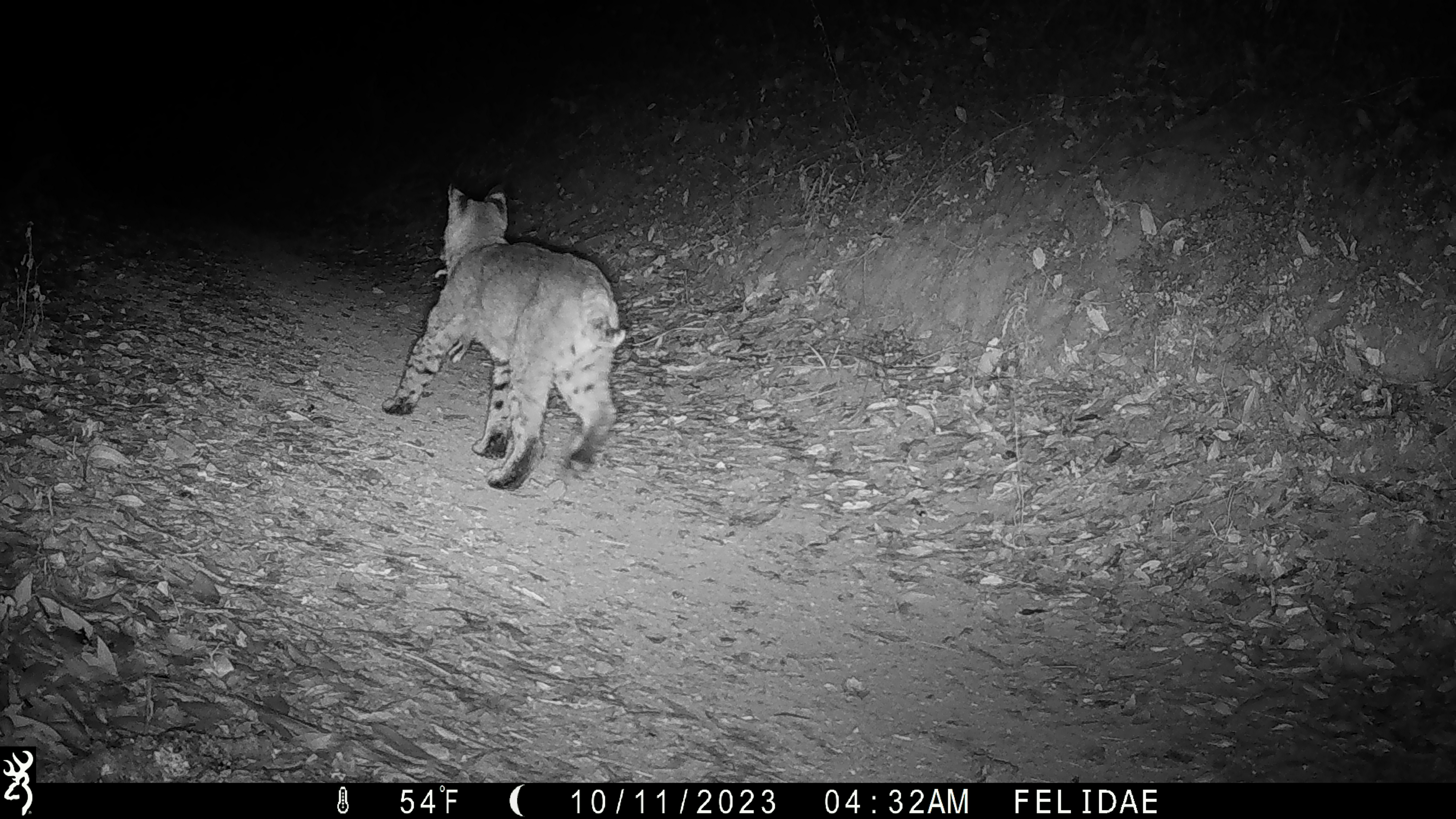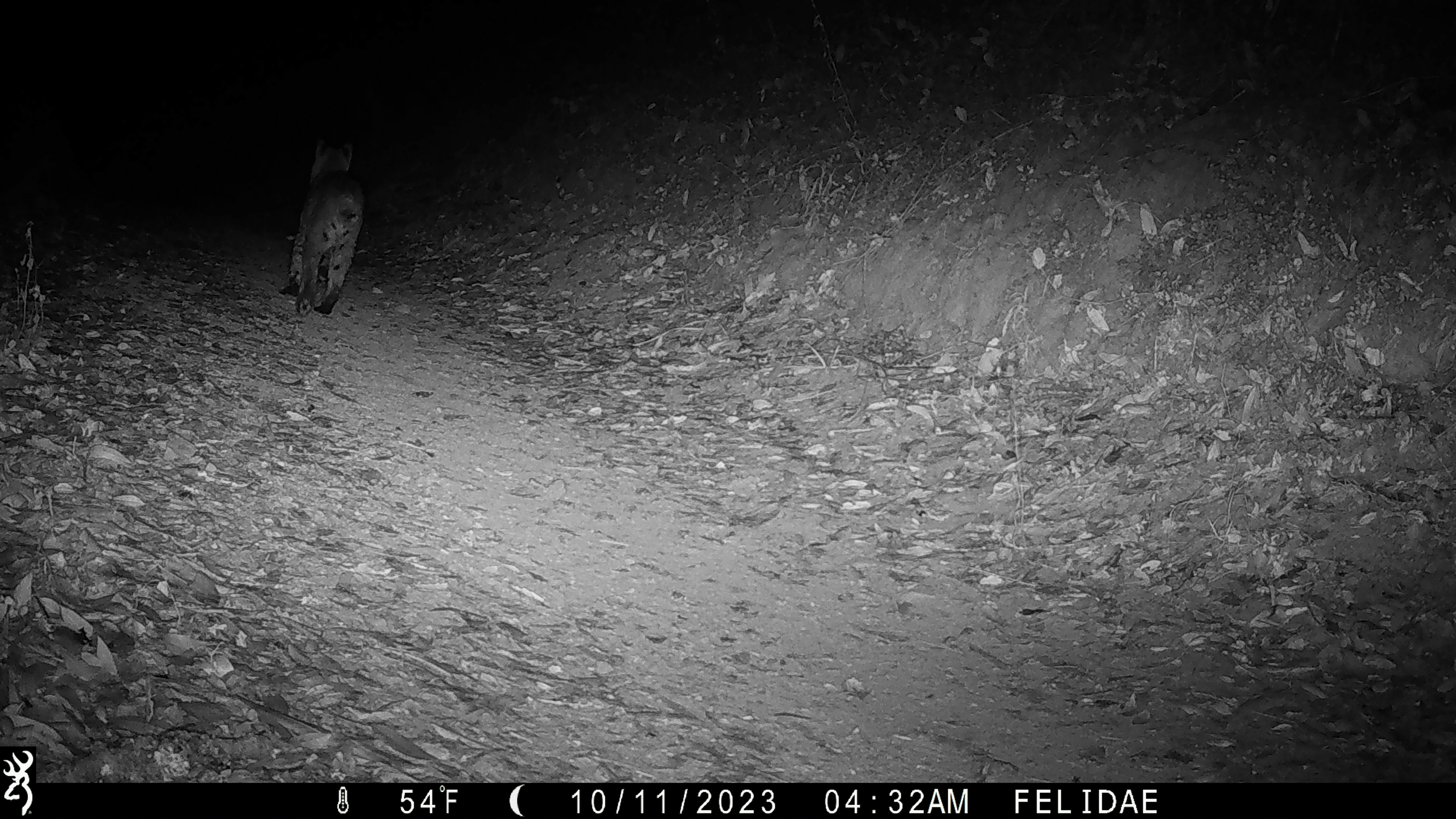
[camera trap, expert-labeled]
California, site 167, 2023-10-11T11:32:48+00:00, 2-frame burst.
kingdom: Animalia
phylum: Chordata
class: Mammalia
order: Carnivora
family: Felidae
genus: Lynx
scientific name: Lynx rufus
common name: bobcat